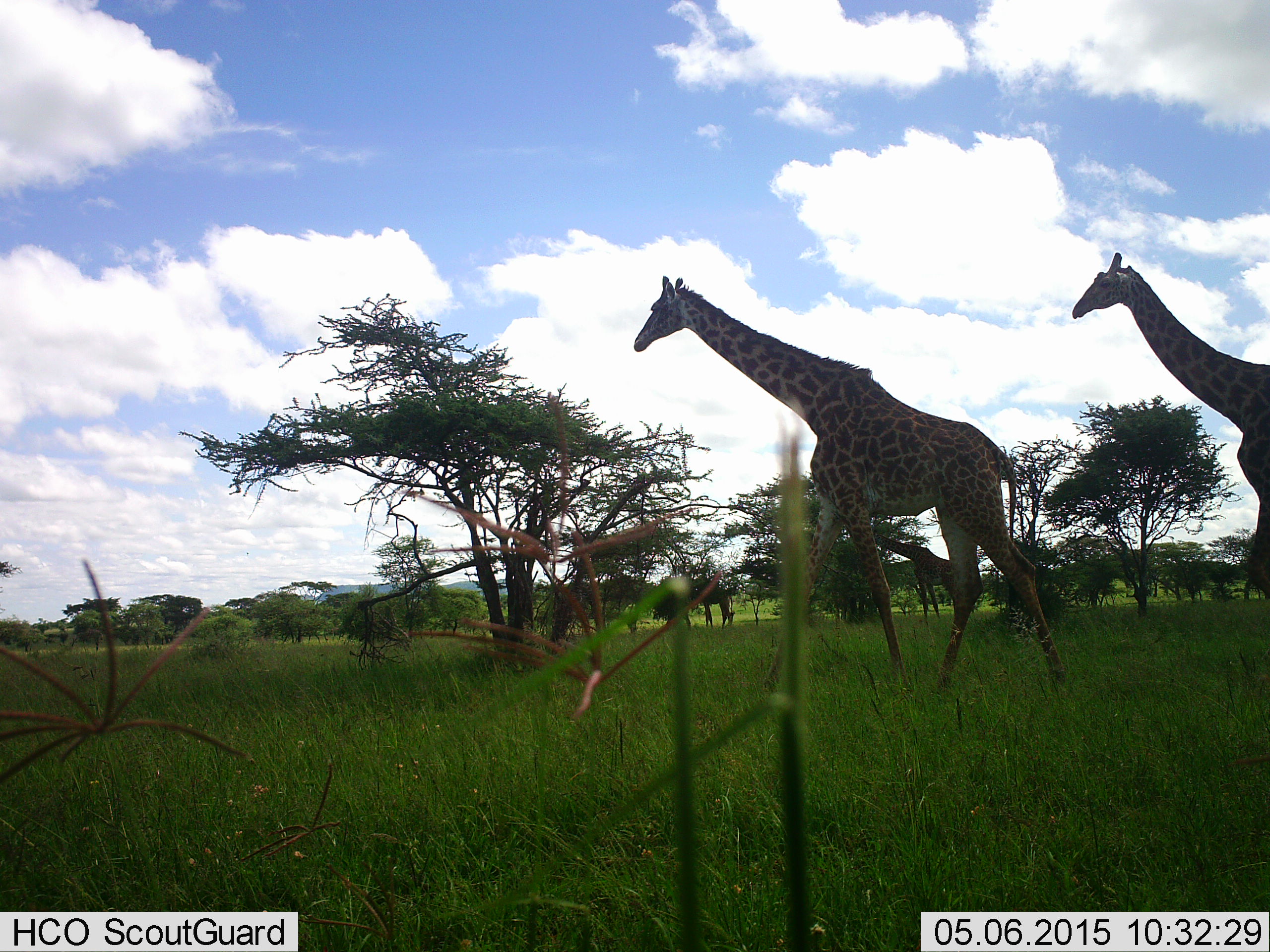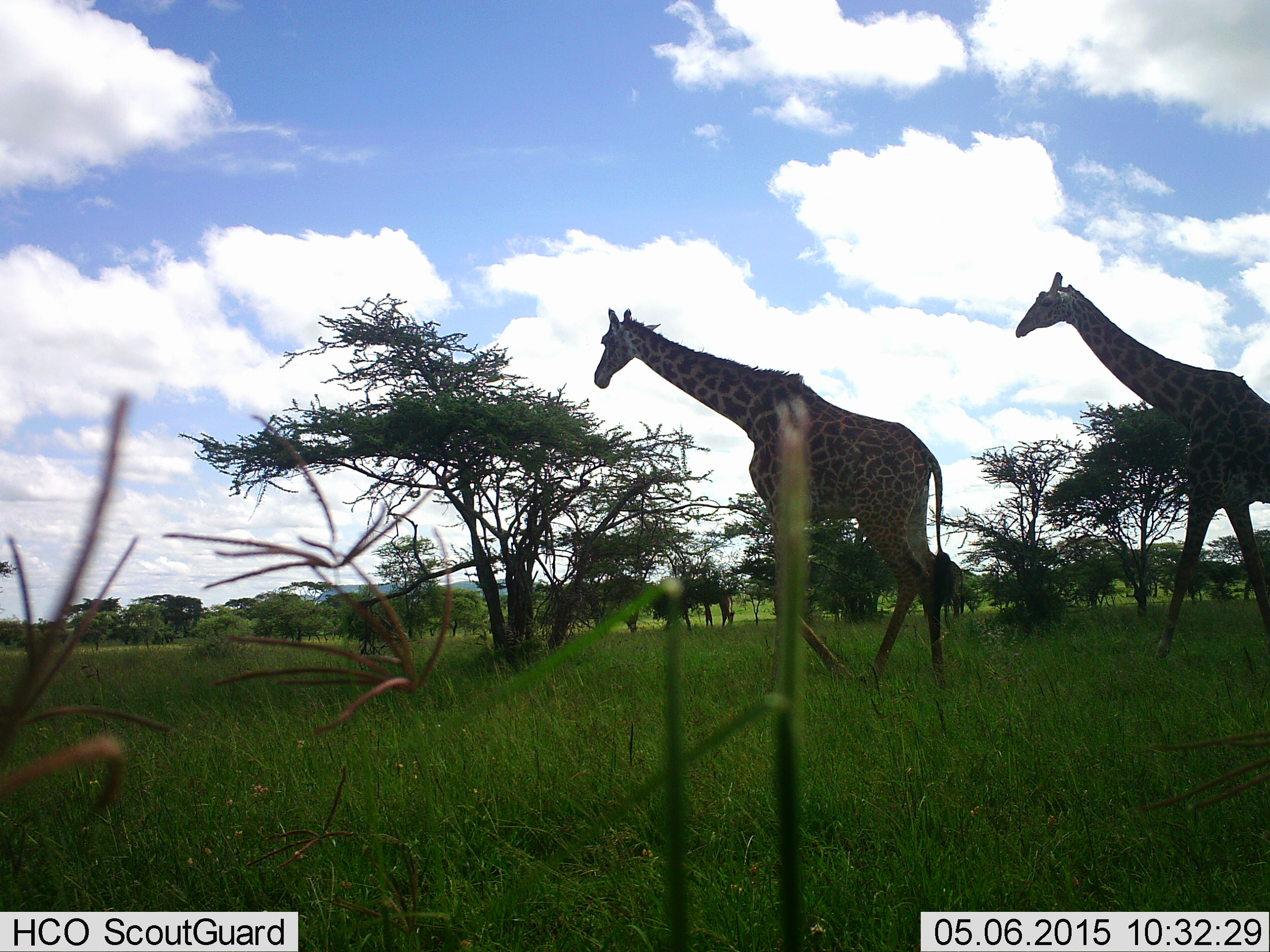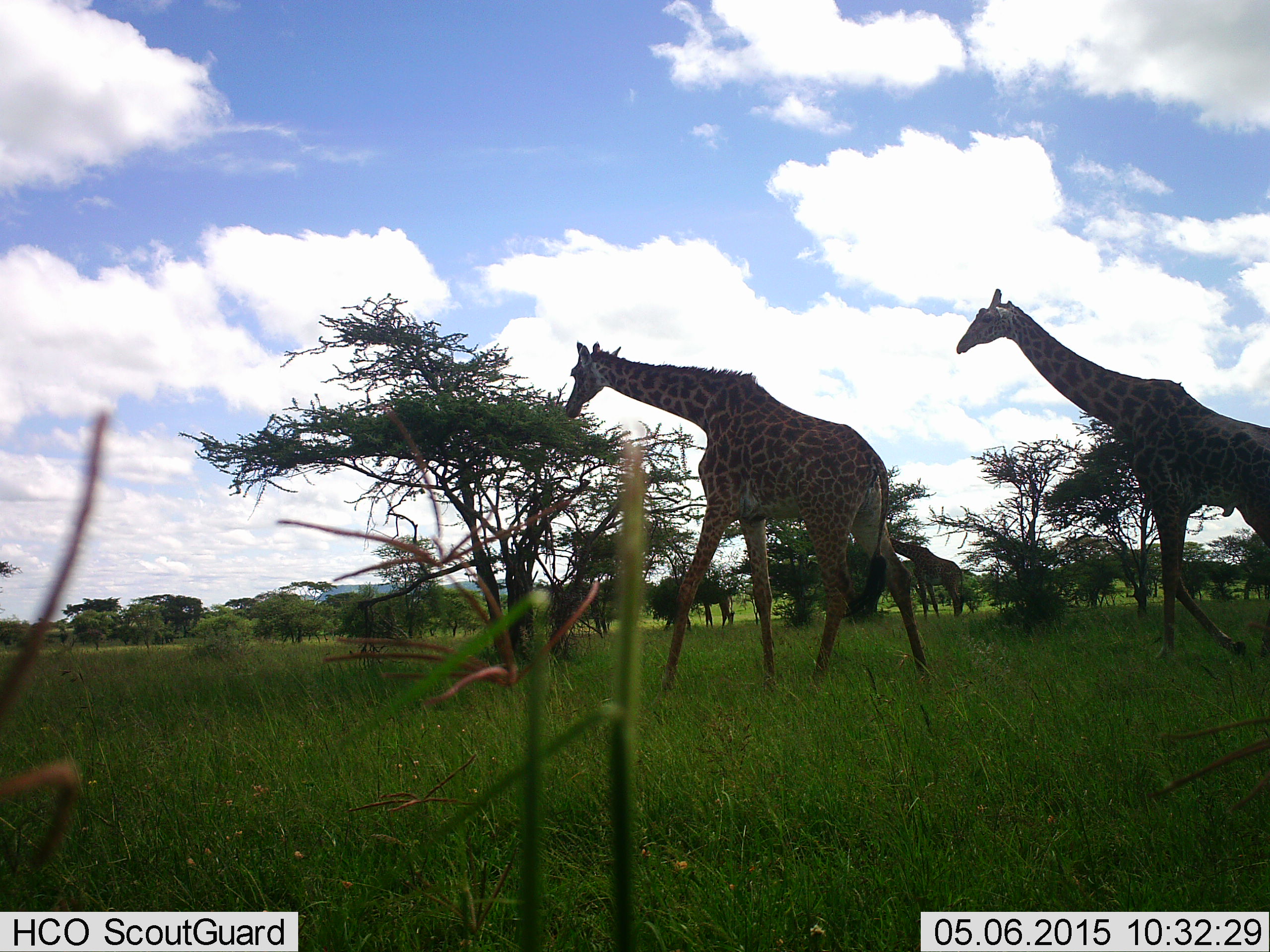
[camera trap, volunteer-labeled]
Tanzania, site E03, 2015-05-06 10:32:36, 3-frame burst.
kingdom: Animalia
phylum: Chordata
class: Mammalia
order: Artiodactyla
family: Giraffidae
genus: Giraffa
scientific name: Giraffa camelopardalis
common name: giraffe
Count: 2.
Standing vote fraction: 10%.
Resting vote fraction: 0%.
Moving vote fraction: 100%.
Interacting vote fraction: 0%.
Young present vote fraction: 0%.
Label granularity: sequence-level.